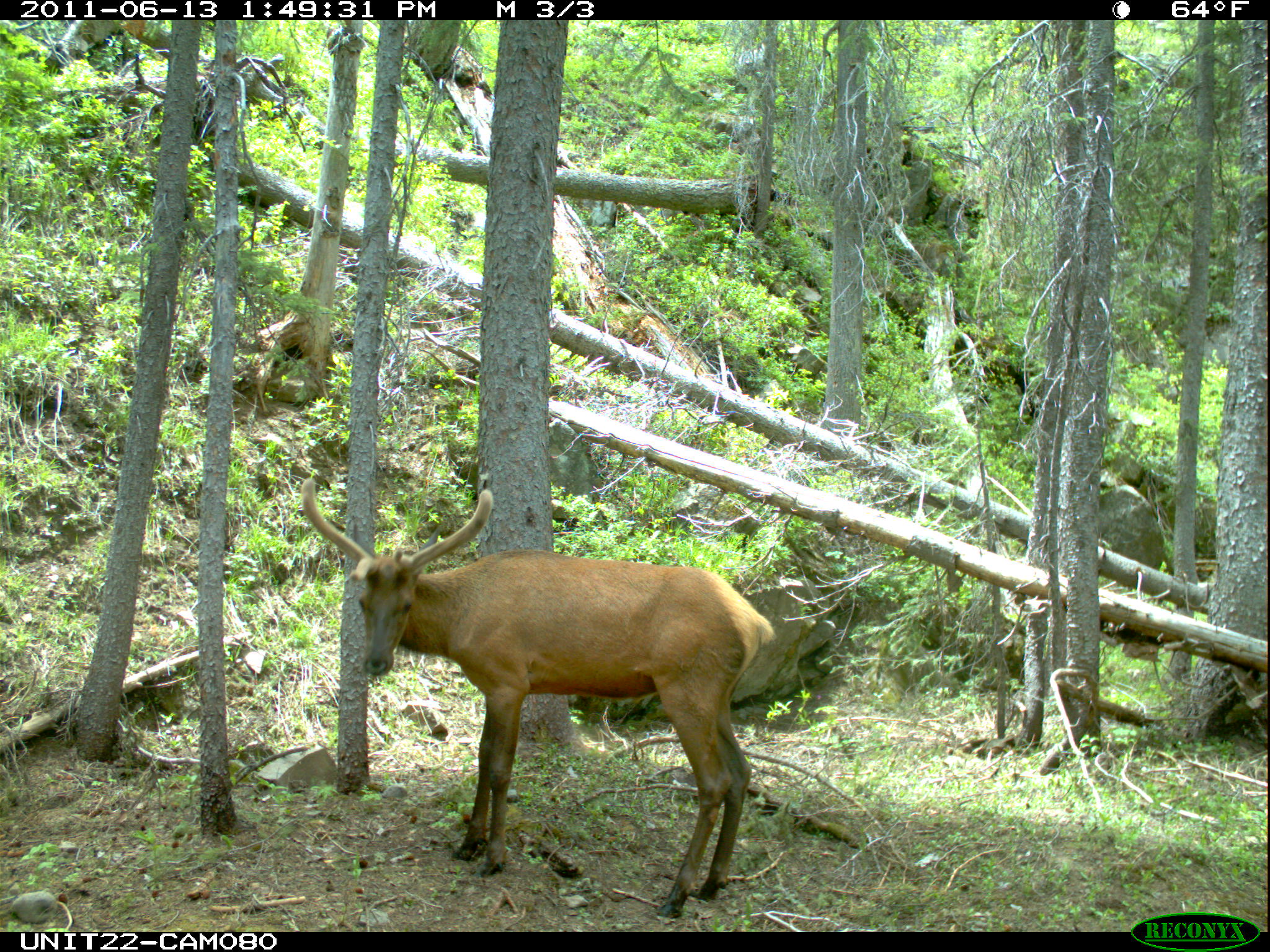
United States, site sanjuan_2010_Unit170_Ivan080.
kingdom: Animalia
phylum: Chordata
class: Mammalia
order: Artiodactyla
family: Cervidae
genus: Cervus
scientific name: Cervus elaphus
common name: red deer